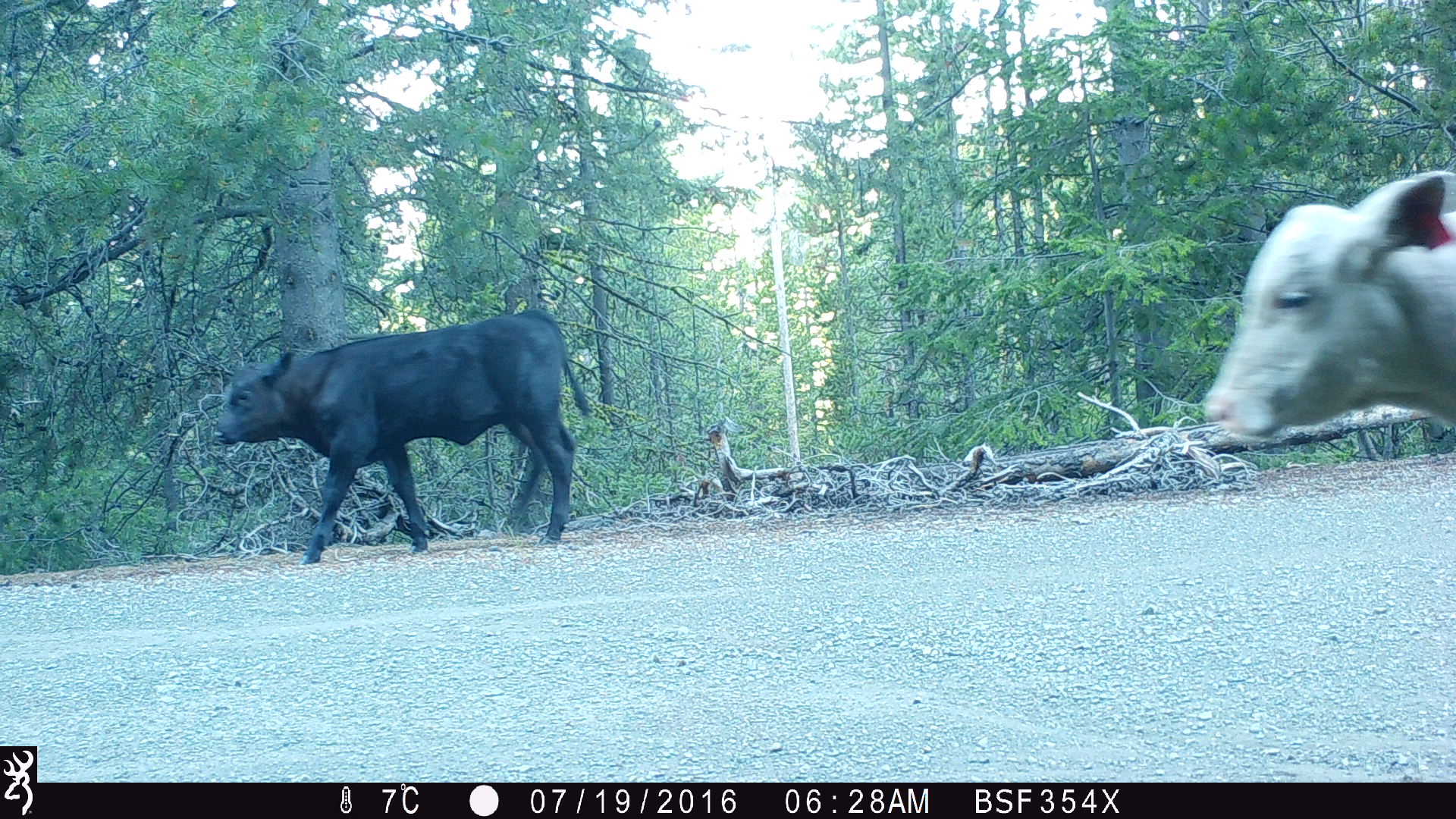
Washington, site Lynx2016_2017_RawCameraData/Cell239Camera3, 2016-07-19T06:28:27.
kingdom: Animalia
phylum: Chordata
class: Mammalia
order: Artiodactyla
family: Bovidae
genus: Bos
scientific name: Bos taurus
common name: domestic cattle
Domestic cattle (Bos taurus). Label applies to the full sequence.